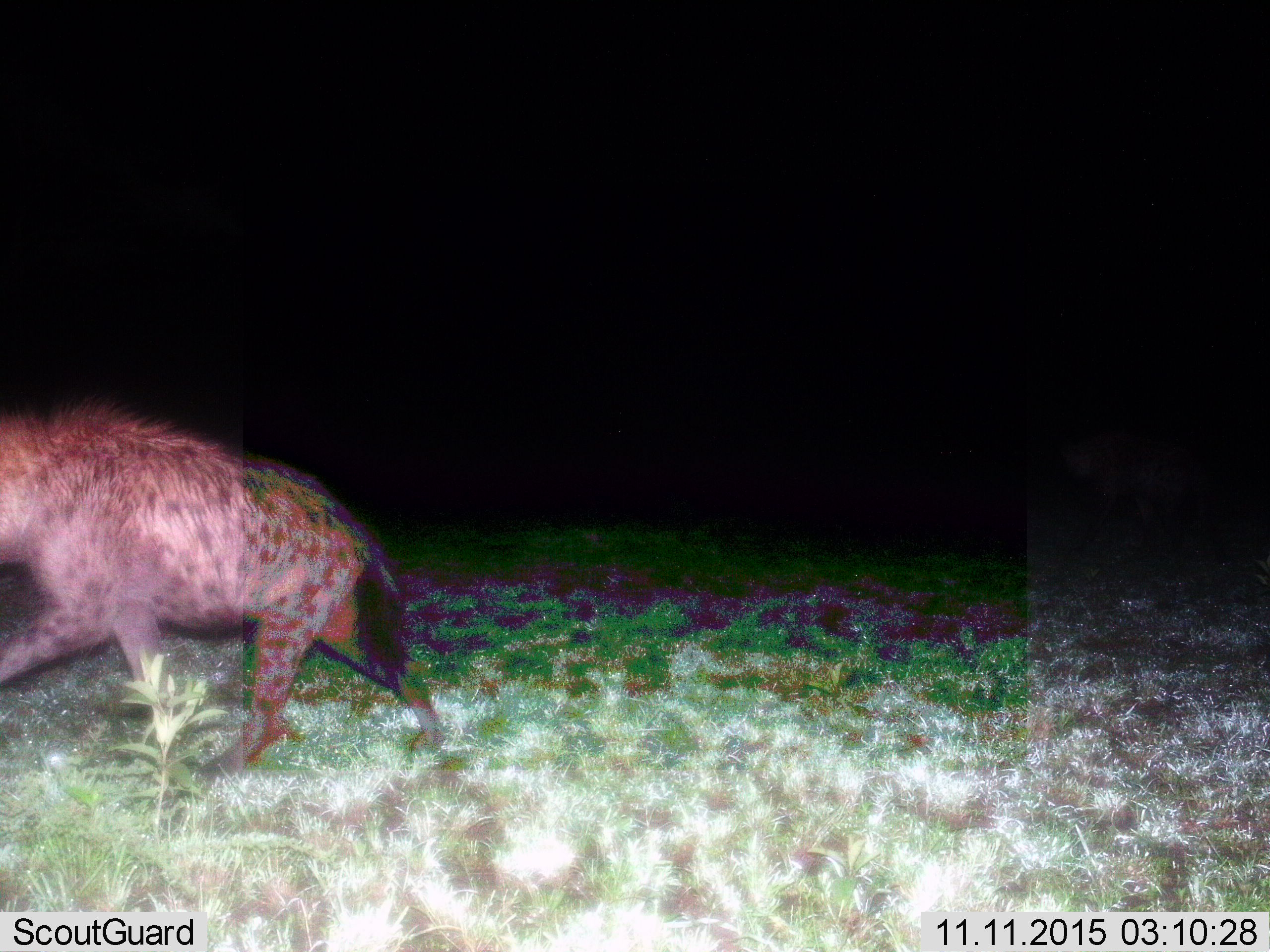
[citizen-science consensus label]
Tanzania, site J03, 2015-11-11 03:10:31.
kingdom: Animalia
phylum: Chordata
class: Mammalia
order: Carnivora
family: Hyaenidae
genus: Crocuta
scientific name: Crocuta crocuta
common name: spotted hyena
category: hyenaspotted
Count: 1.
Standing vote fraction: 10%.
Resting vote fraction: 0%.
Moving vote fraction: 90%.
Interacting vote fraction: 0%.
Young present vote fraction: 0%.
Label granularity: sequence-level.